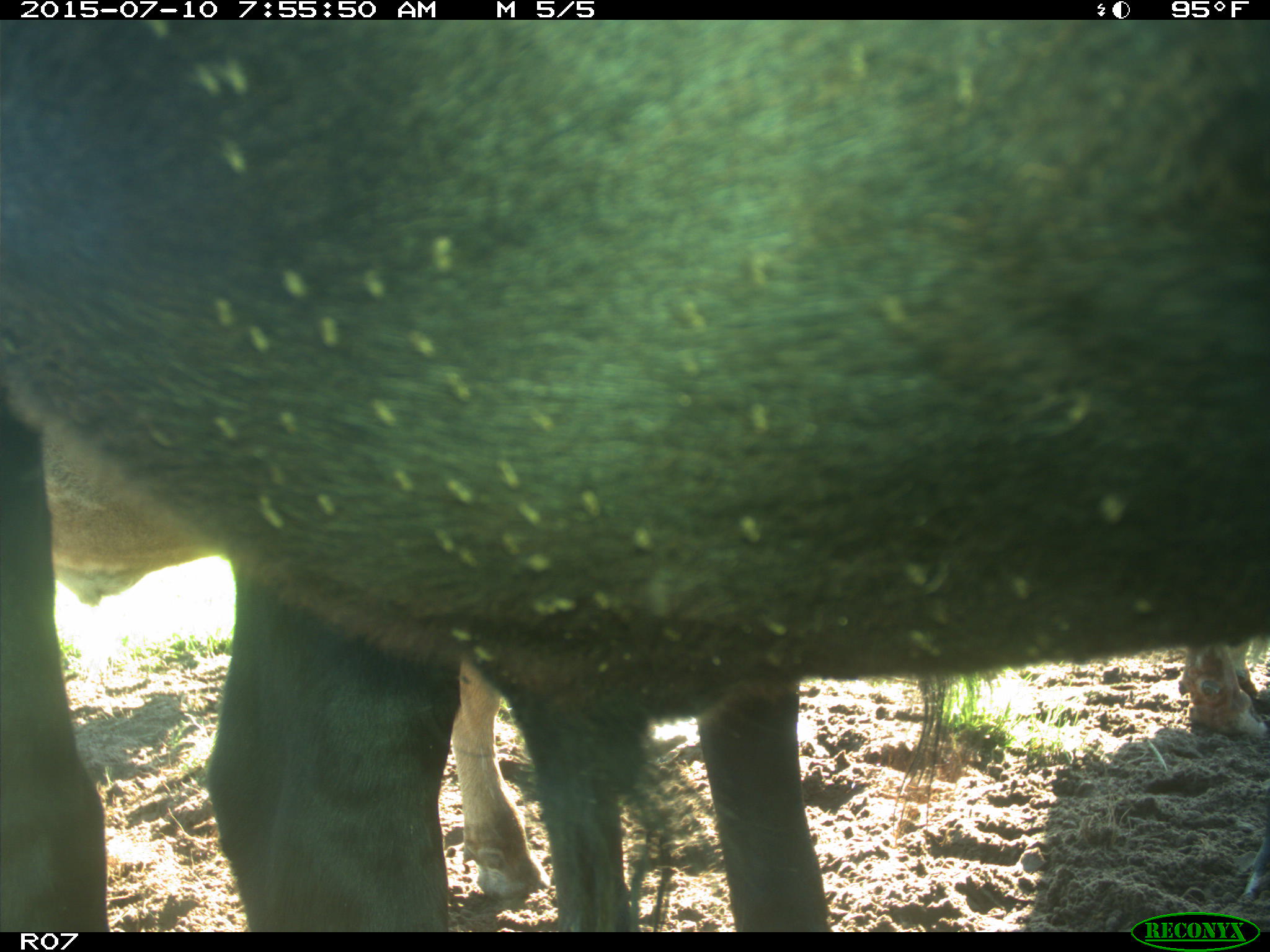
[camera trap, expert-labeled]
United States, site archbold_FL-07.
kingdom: Animalia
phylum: Chordata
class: Mammalia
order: Artiodactyla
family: Bovidae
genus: Bos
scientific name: Bos taurus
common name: domestic cow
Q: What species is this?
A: Bos taurus (domestic cow).